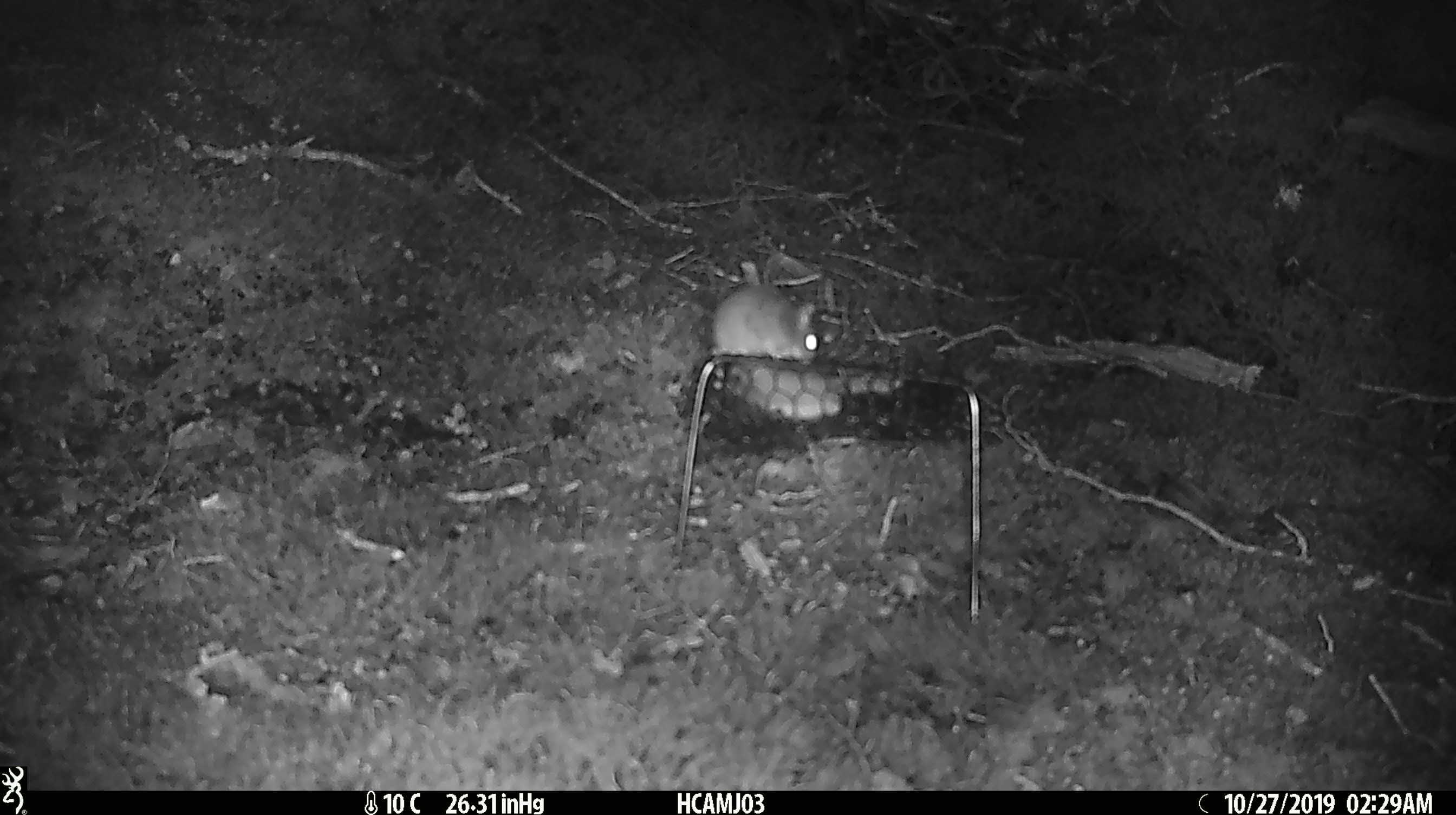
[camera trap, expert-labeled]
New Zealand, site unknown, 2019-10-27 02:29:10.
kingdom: Animalia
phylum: Chordata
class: Mammalia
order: Rodentia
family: Muridae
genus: Mus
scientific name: Mus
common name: mouse